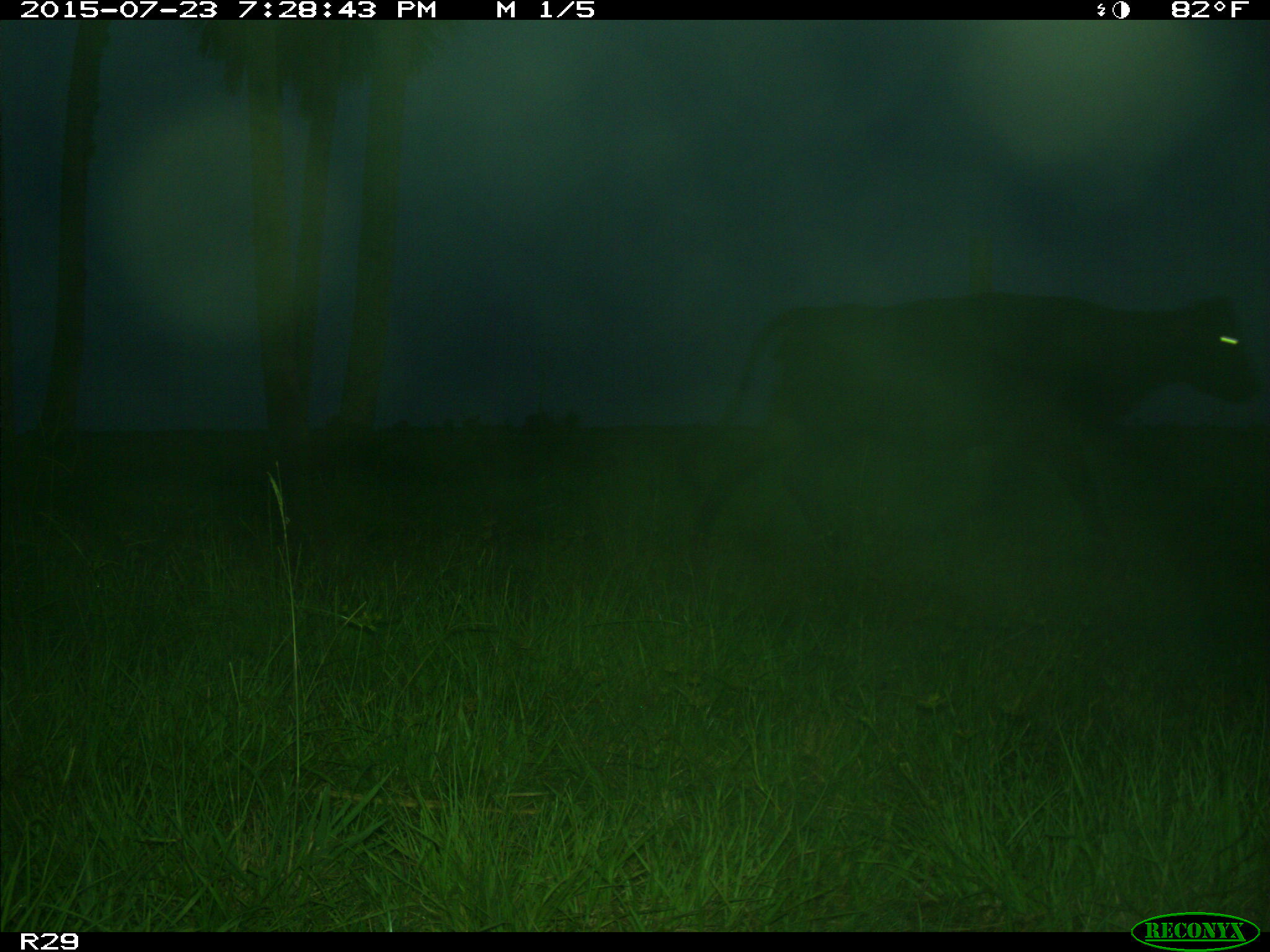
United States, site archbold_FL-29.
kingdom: Animalia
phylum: Chordata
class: Mammalia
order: Artiodactyla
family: Bovidae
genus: Bos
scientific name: Bos taurus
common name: domestic cow